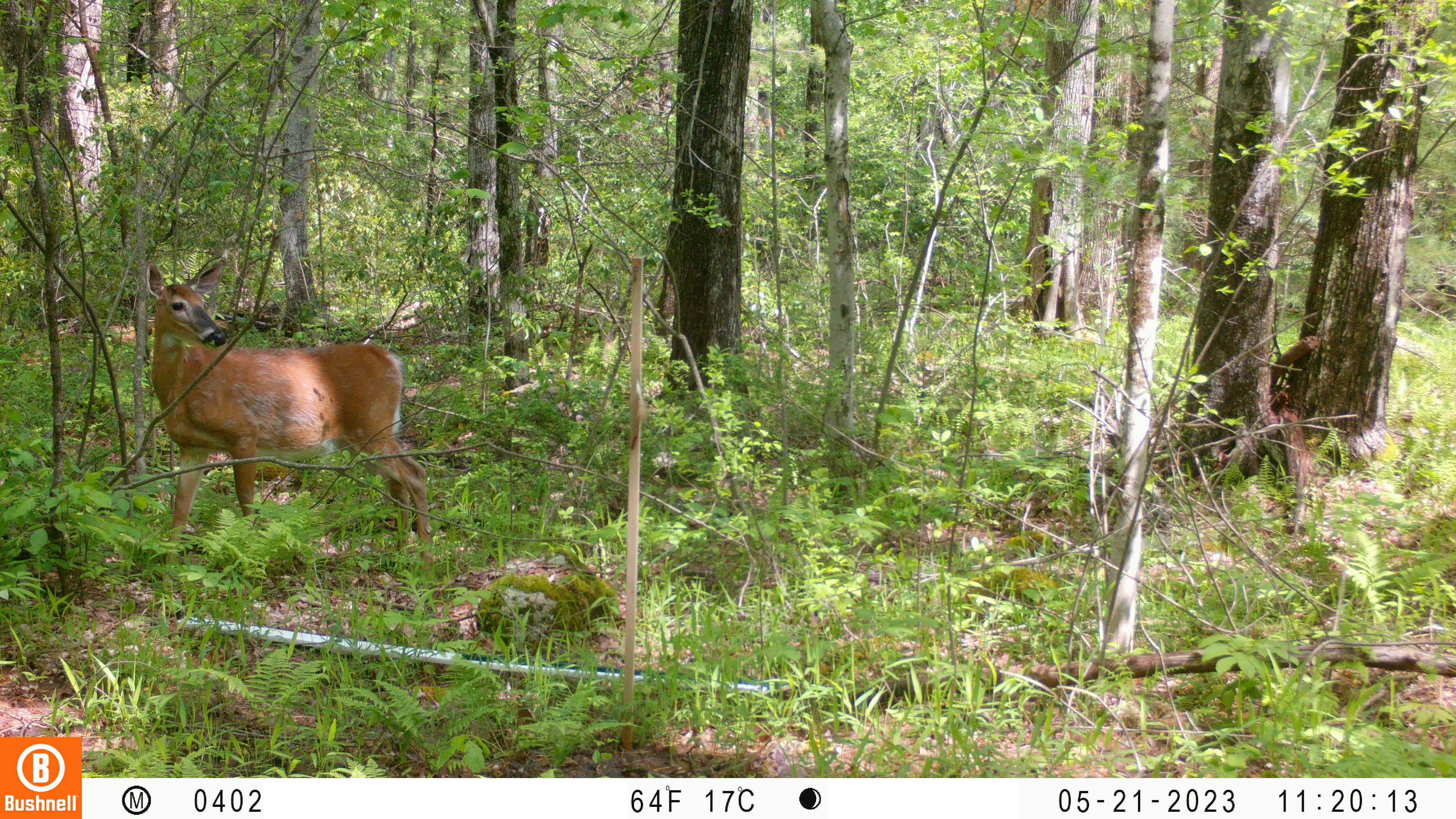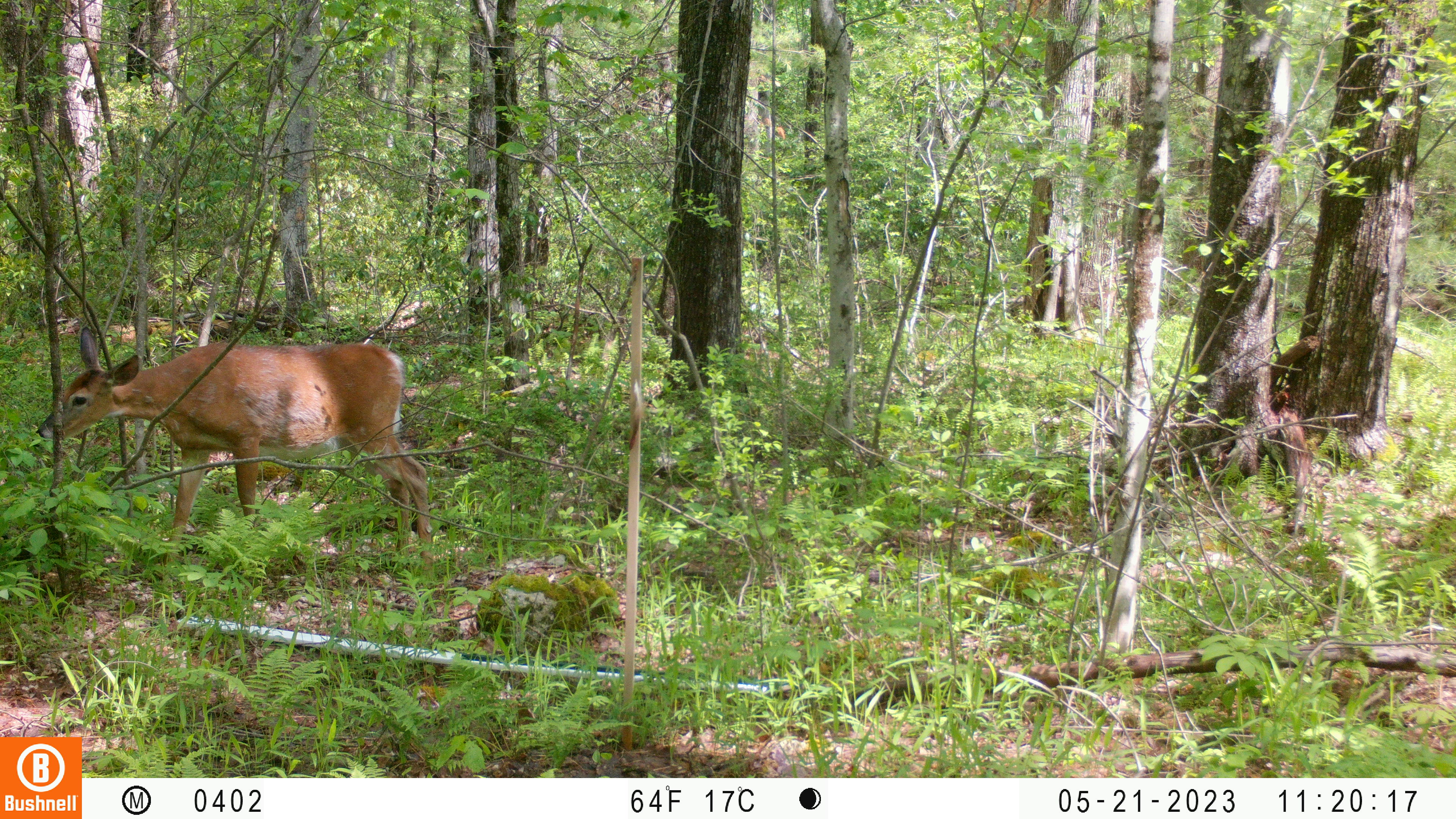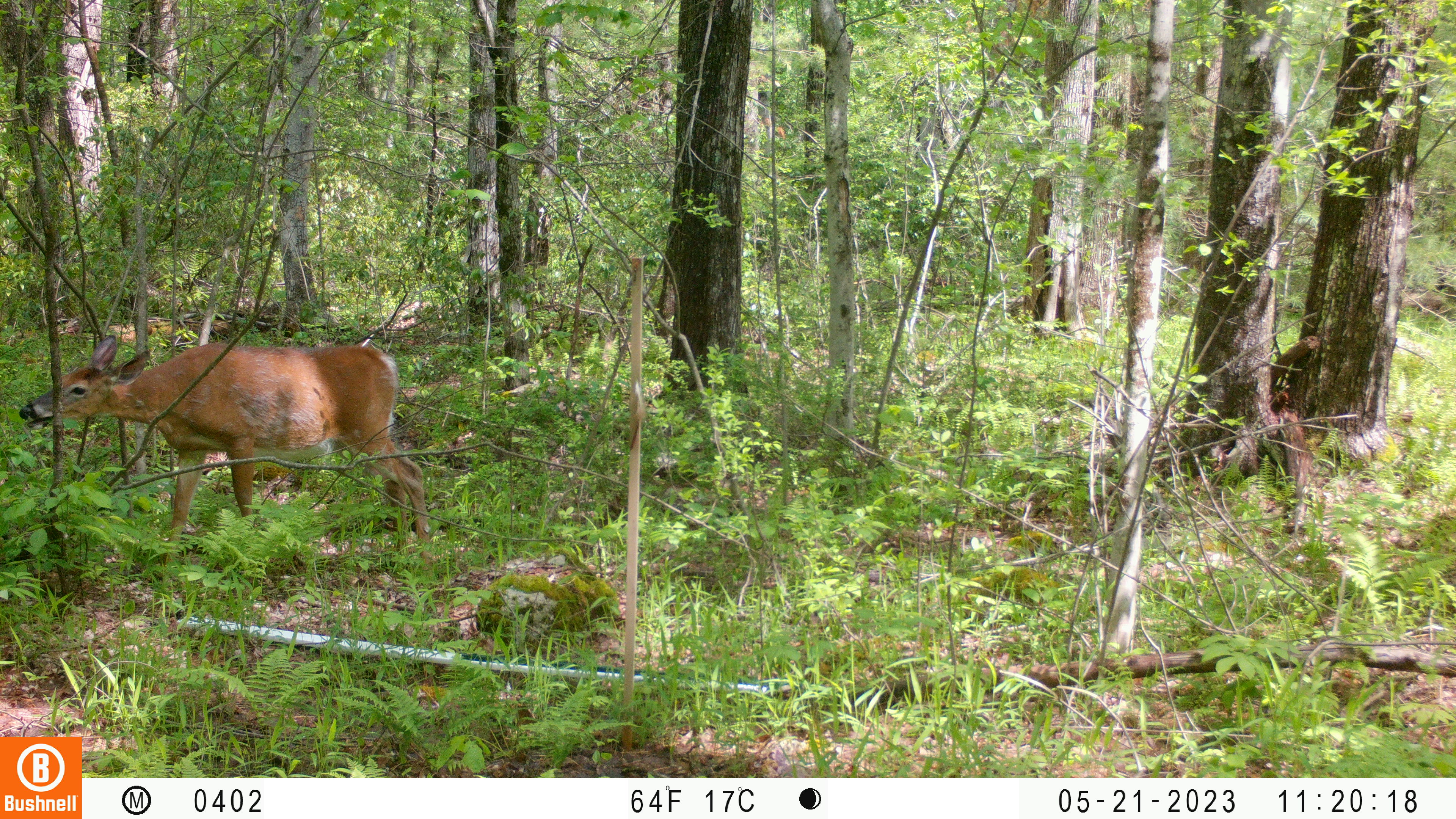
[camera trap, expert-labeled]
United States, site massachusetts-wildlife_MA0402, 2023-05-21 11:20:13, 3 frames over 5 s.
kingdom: Animalia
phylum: Chordata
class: Mammalia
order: Artiodactyla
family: Cervidae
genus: Odocoileus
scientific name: Odocoileus virginianus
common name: white-tailed deer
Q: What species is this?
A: White-tailed deer (Odocoileus virginianus).